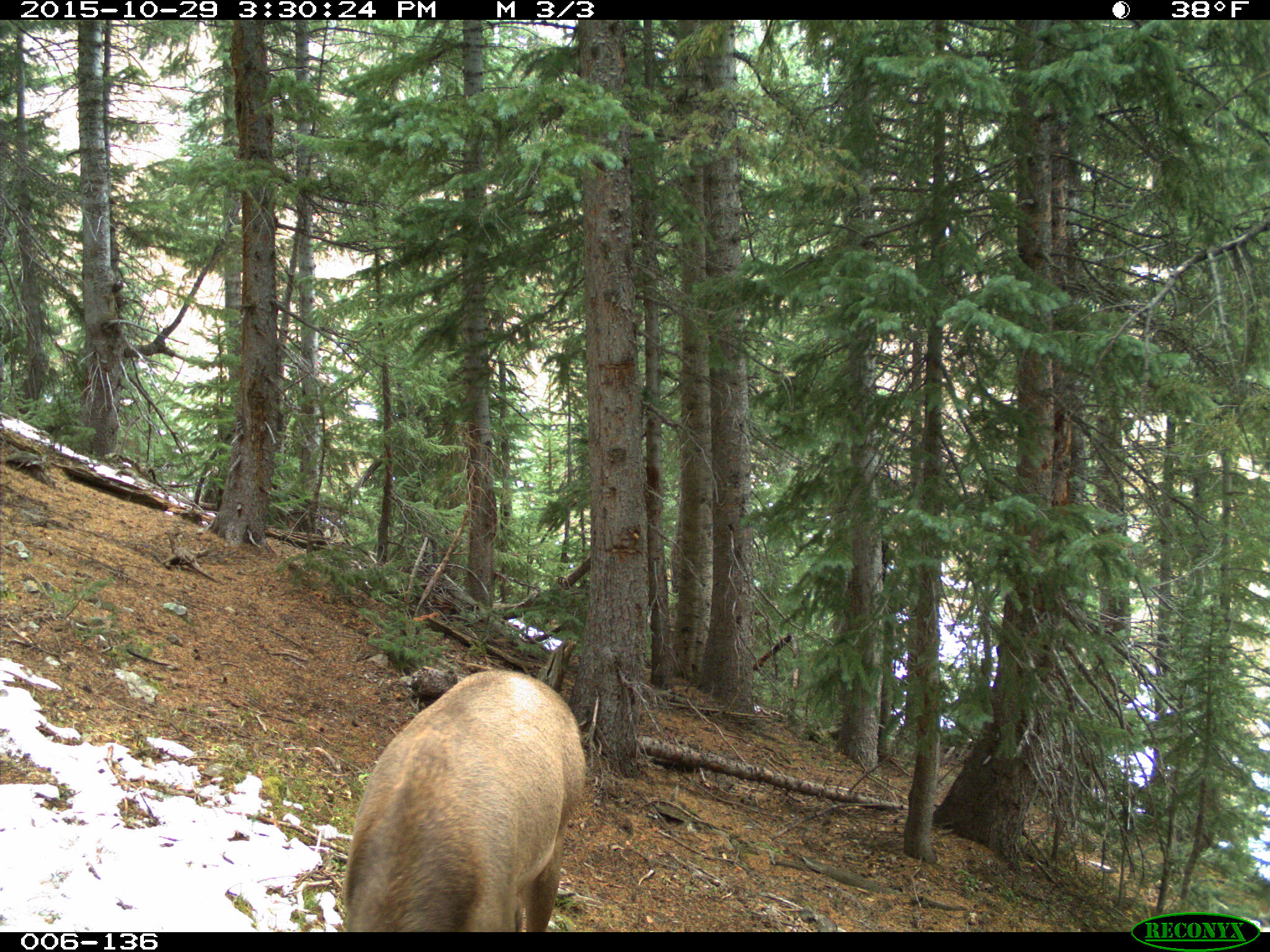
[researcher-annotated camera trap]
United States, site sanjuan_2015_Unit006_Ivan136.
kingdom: Animalia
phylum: Chordata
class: Mammalia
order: Artiodactyla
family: Cervidae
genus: Cervus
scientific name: Cervus elaphus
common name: red deer